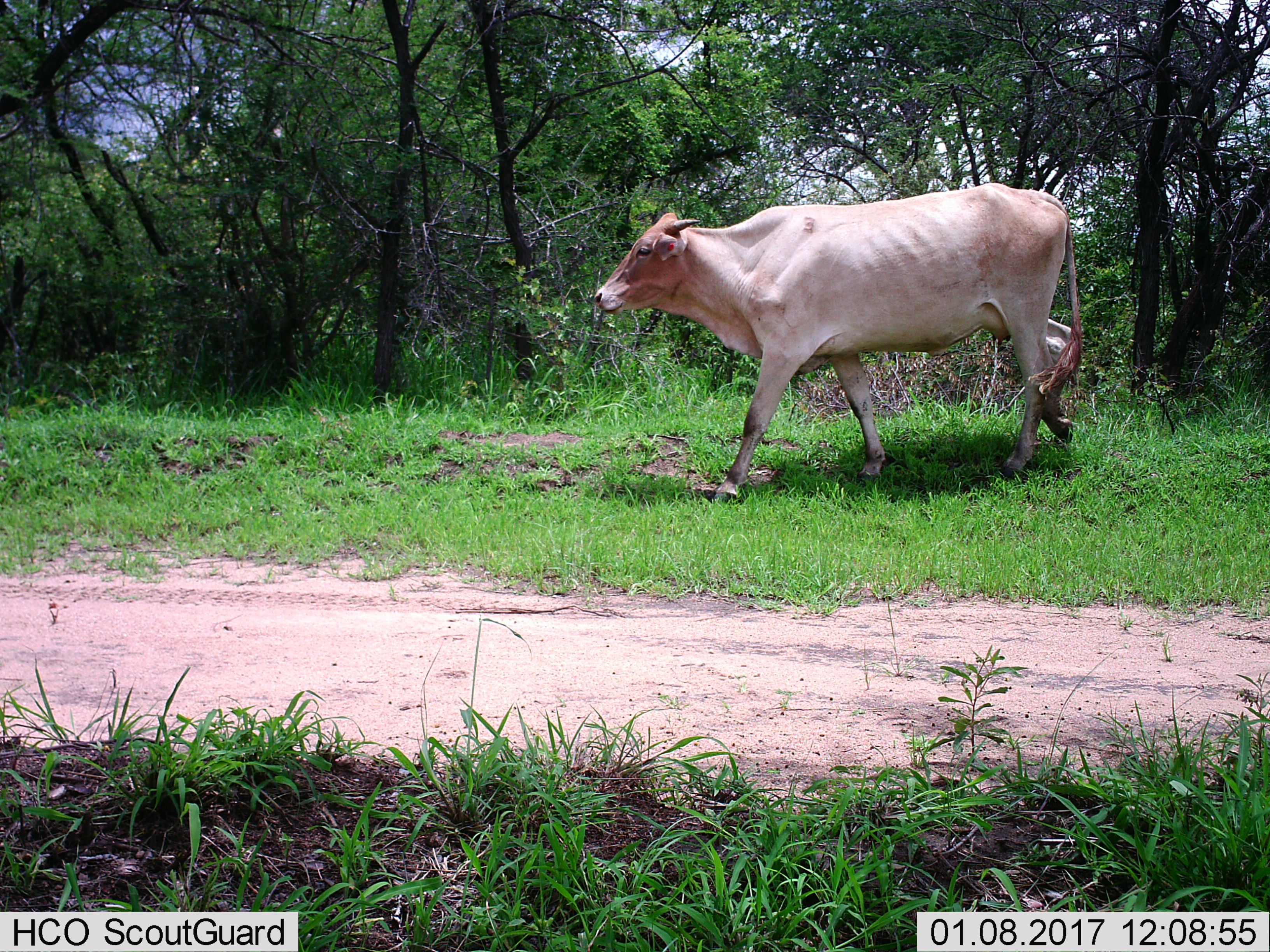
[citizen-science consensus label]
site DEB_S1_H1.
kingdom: Animalia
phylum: Chordata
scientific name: Vertebrata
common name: domestic animal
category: domesticanimal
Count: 1.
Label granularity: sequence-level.